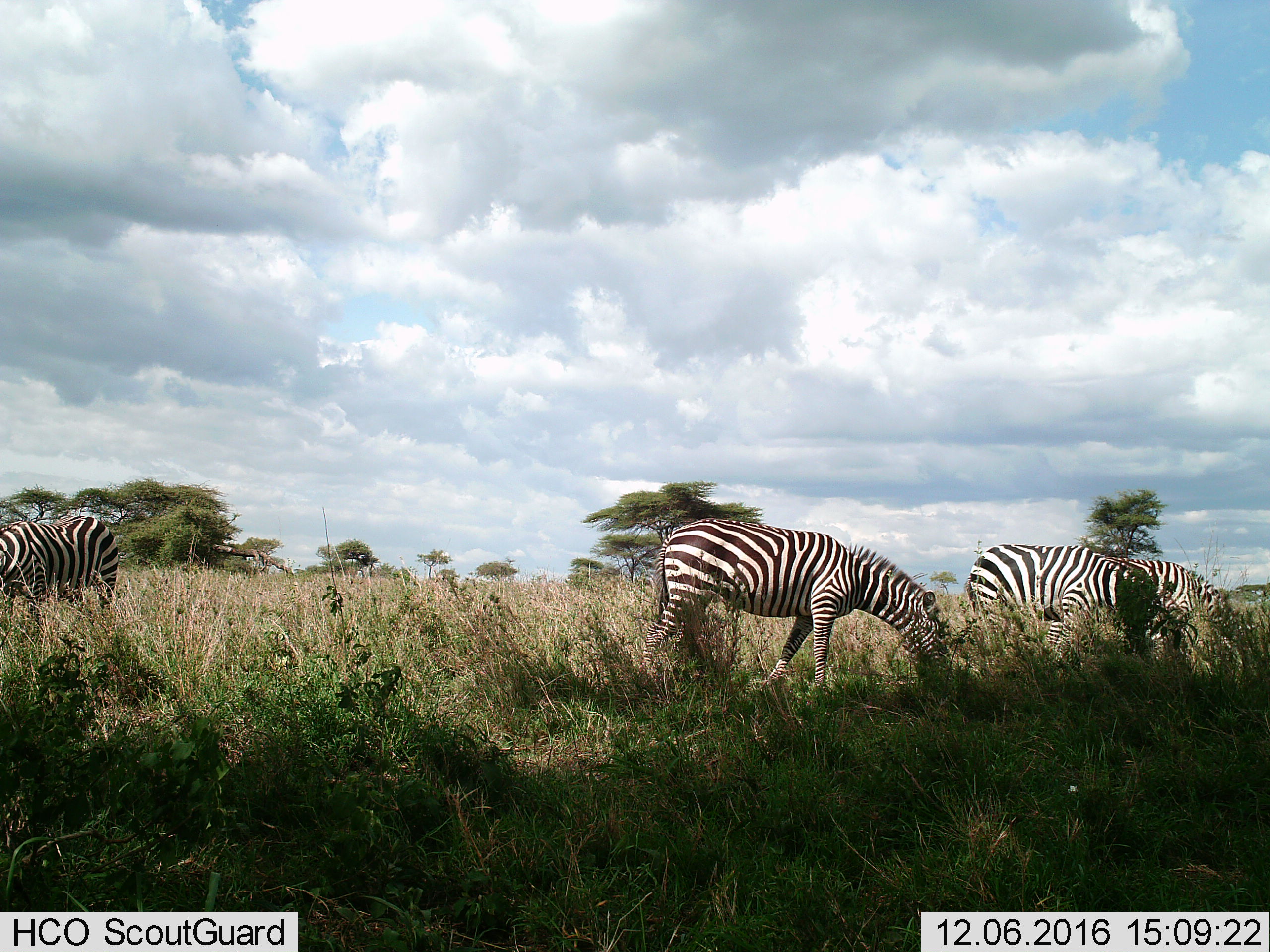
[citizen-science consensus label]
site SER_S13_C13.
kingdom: Animalia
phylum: Chordata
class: Mammalia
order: Perissodactyla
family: Equidae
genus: Equus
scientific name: Equus quagga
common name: plains zebra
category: zebraplains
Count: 4.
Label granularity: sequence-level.